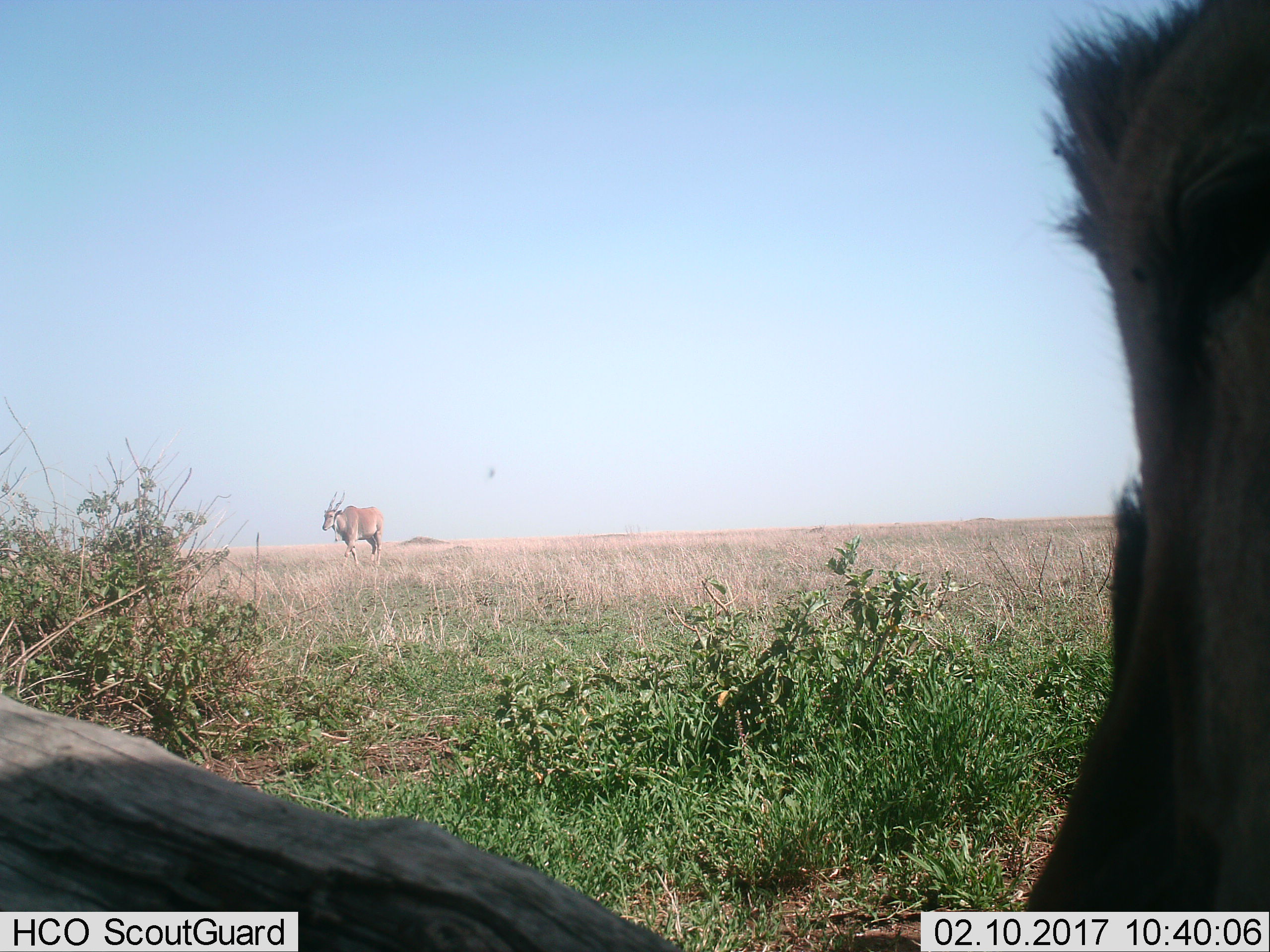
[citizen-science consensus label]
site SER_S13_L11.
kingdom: Animalia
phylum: Chordata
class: Mammalia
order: Artiodactyla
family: Bovidae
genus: Tragelaphus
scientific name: Tragelaphus oryx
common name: eland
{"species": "eland (Tragelaphus oryx)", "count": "1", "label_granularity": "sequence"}